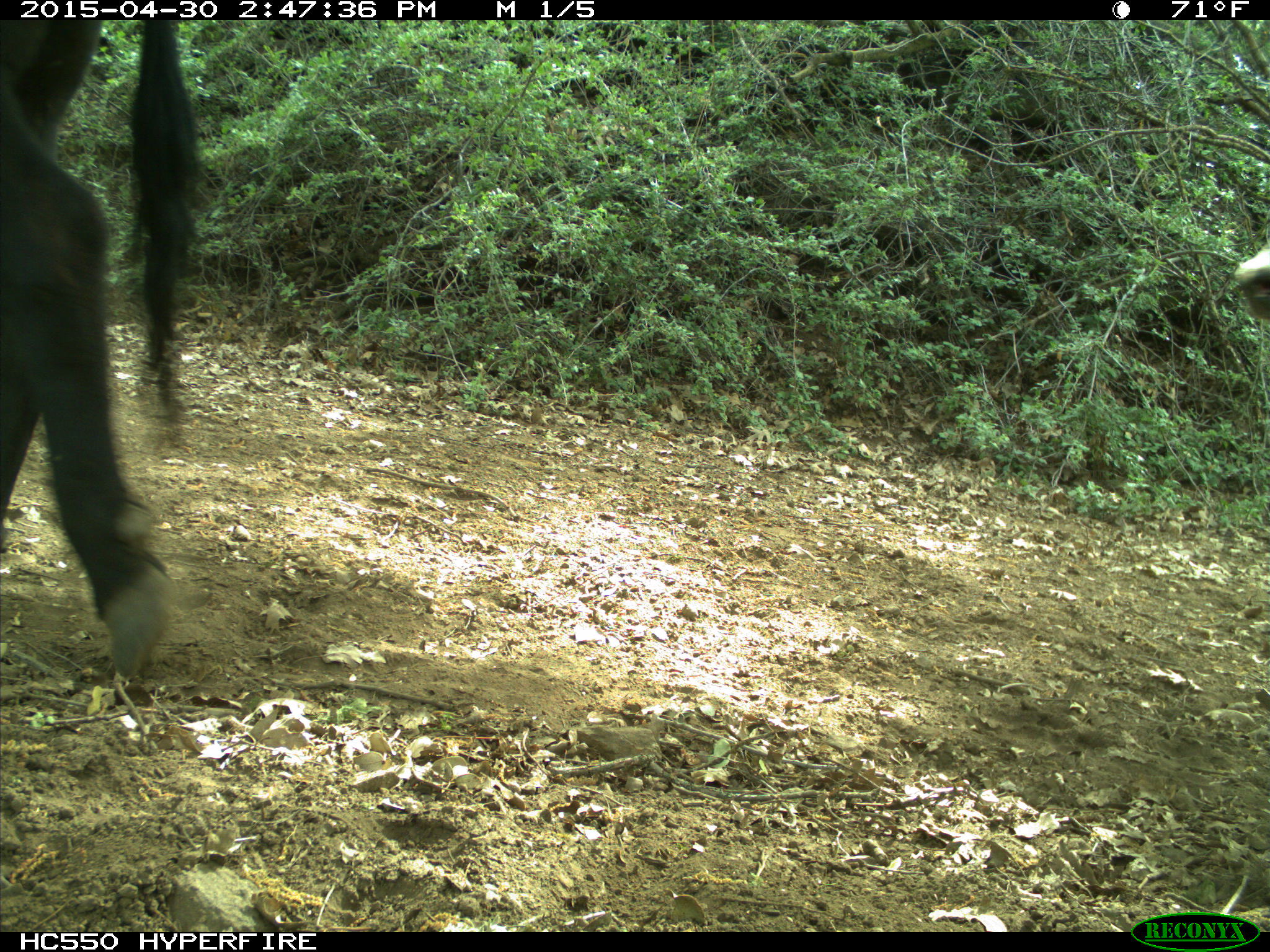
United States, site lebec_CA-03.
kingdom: Animalia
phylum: Chordata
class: Mammalia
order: Artiodactyla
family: Bovidae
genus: Bos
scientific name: Bos taurus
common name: domestic cow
Bos taurus (domestic cow).